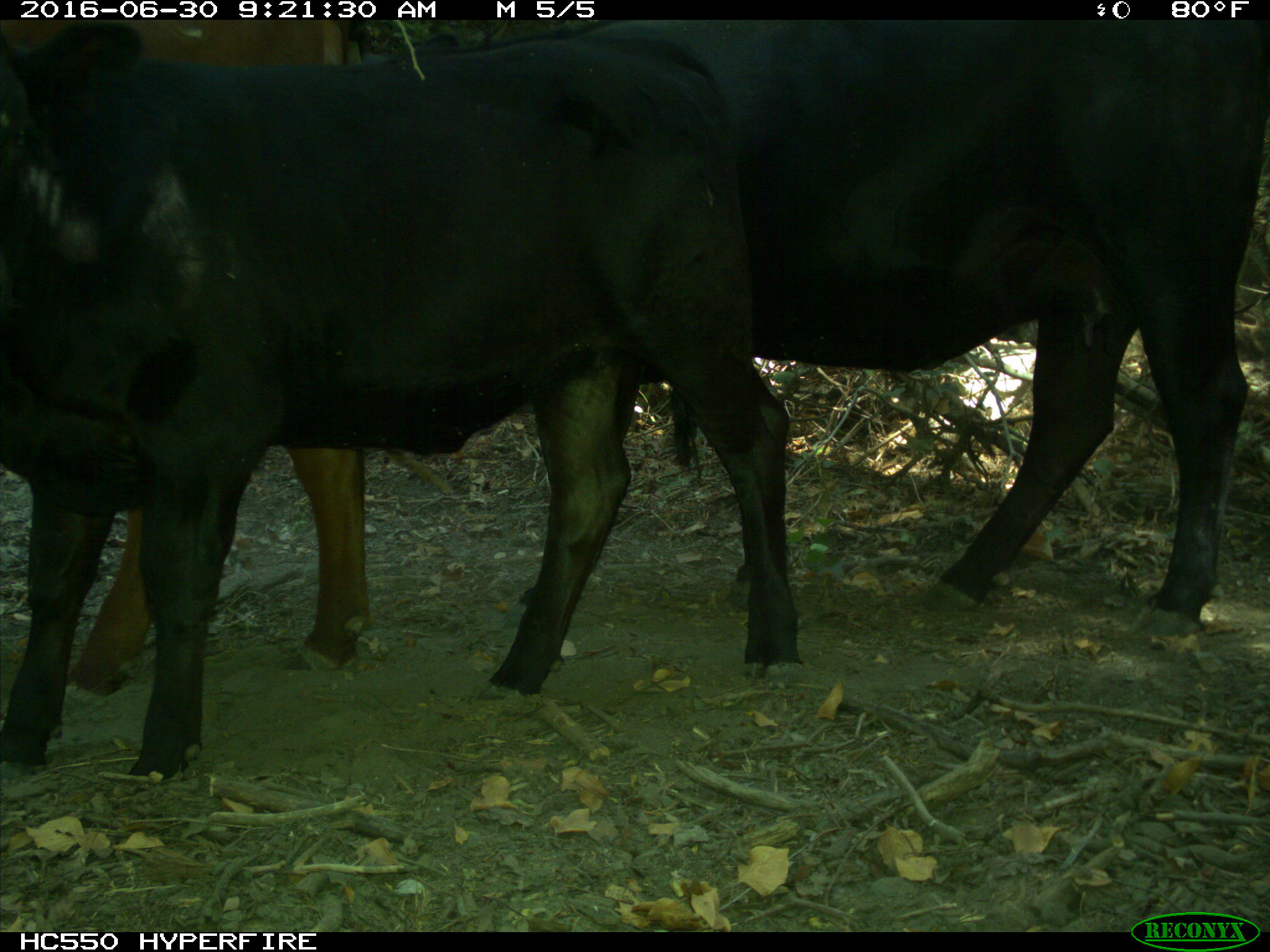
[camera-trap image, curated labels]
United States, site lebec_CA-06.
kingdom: Animalia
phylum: Chordata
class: Mammalia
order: Artiodactyla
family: Bovidae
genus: Bos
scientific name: Bos taurus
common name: domestic cow